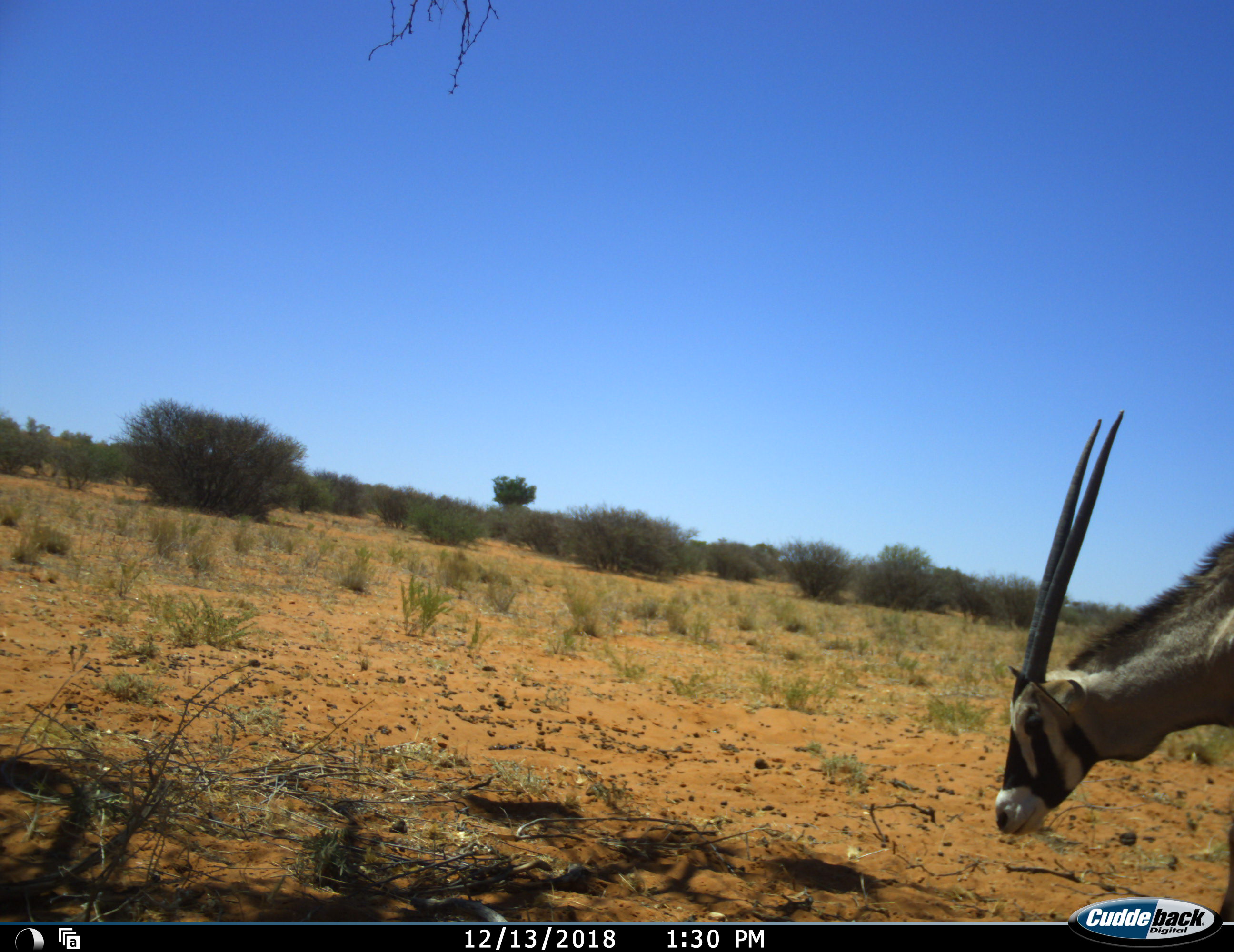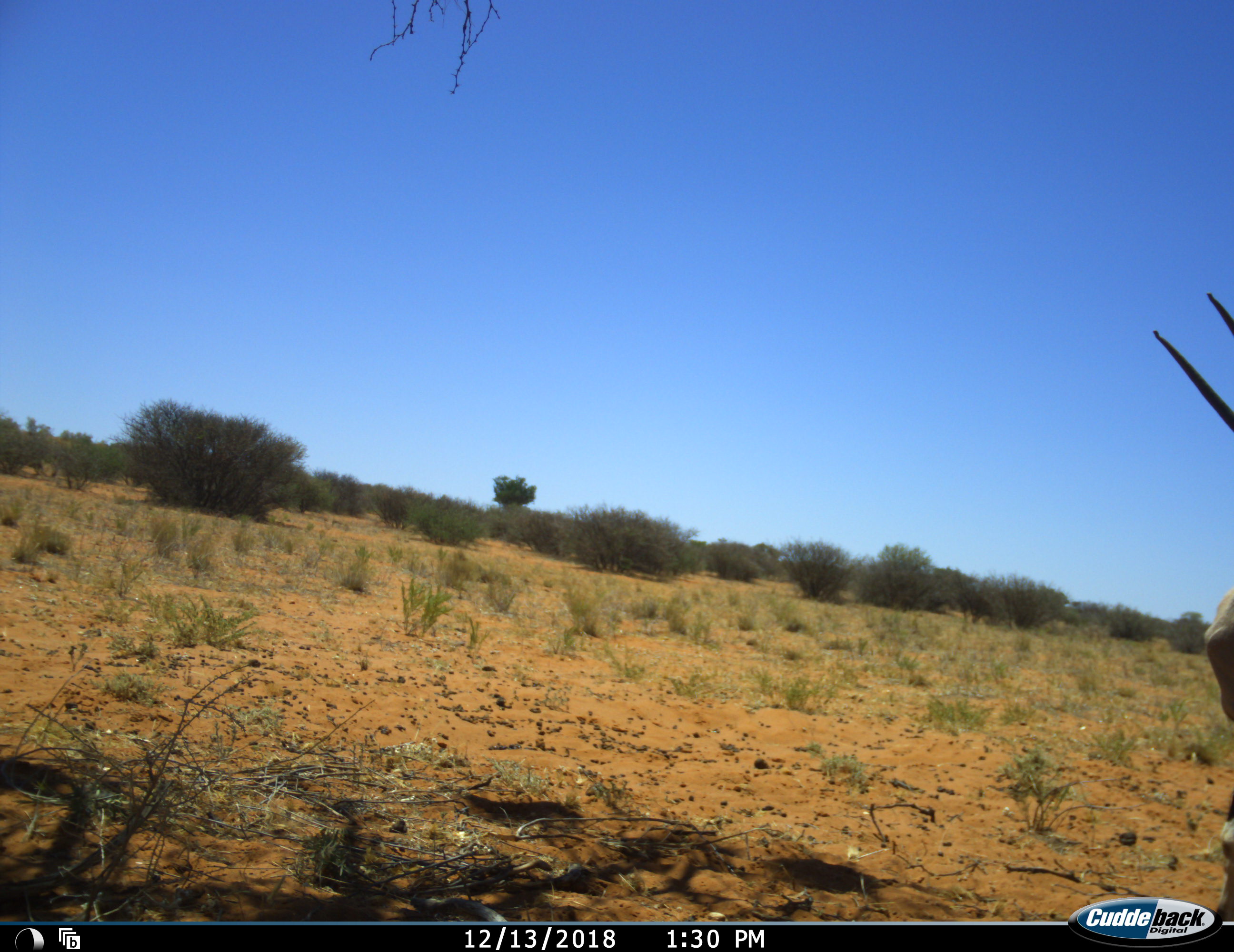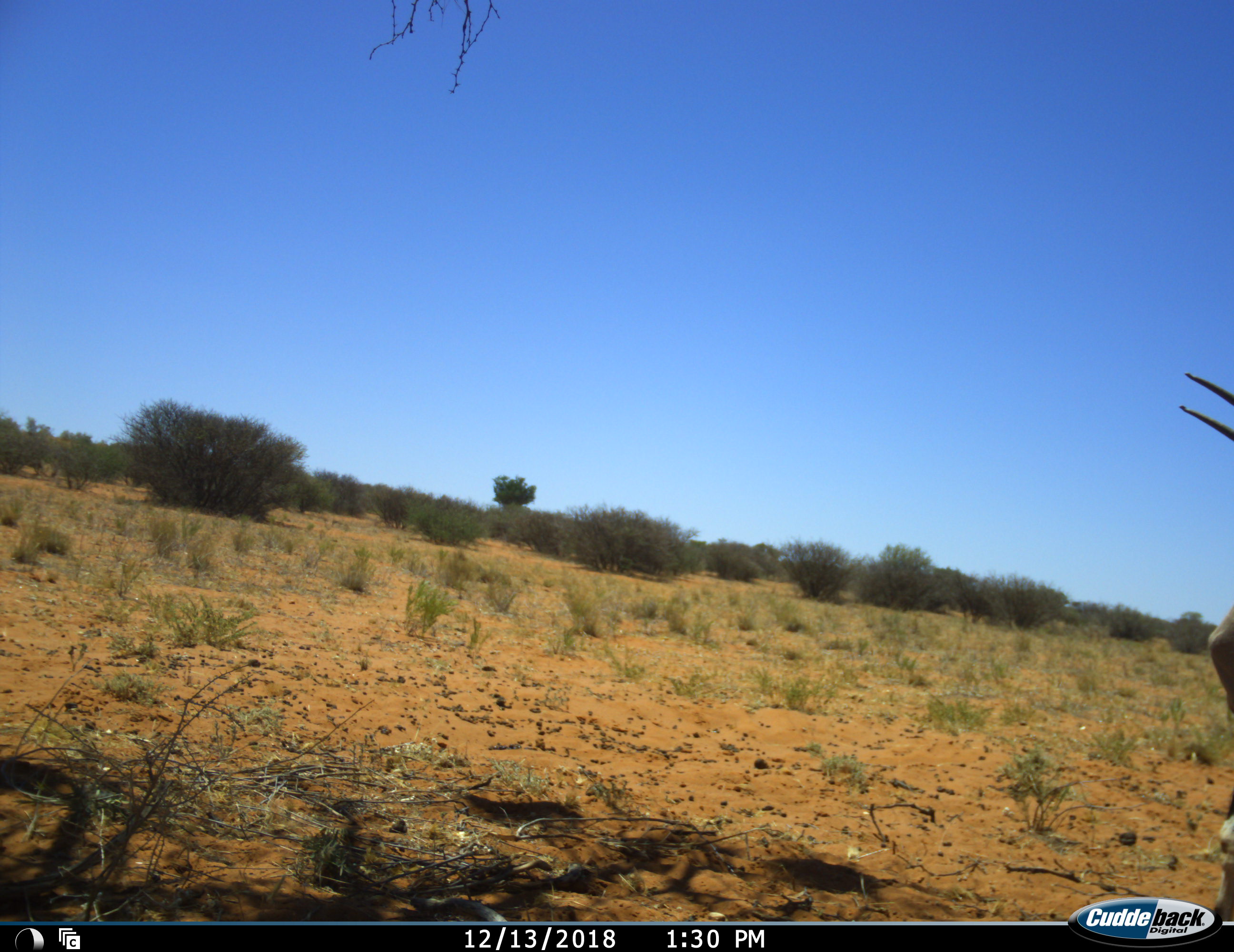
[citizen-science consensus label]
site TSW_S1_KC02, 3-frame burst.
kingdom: Animalia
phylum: Chordata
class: Mammalia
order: Artiodactyla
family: Bovidae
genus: Oryx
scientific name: Oryx gazella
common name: gemsbok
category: oryx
Oryx (gemsbok) (Oryx gazella), count 1. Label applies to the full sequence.